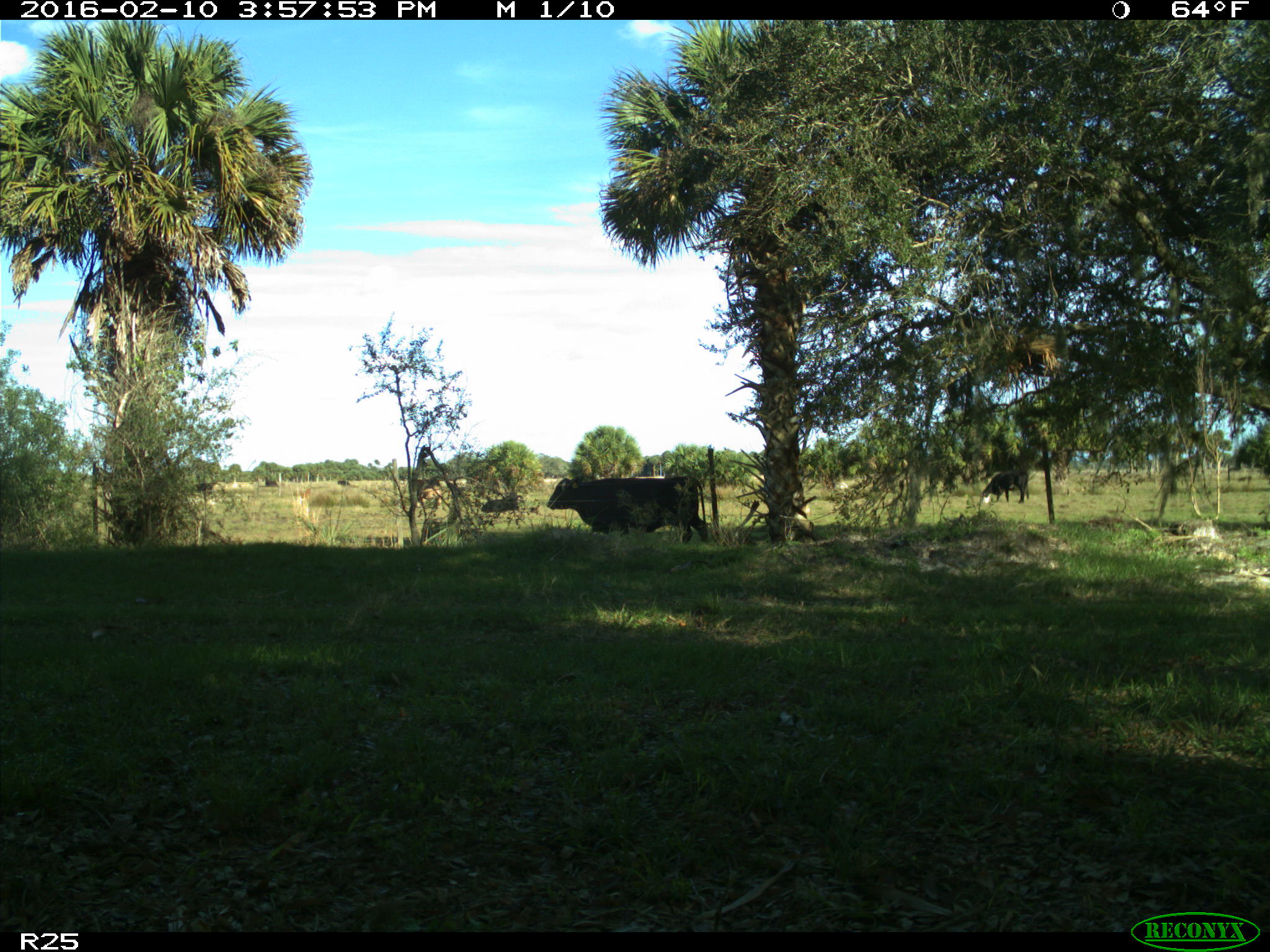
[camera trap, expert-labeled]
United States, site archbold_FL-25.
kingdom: Animalia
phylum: Chordata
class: Mammalia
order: Artiodactyla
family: Bovidae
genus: Bos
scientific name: Bos taurus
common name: domestic cow